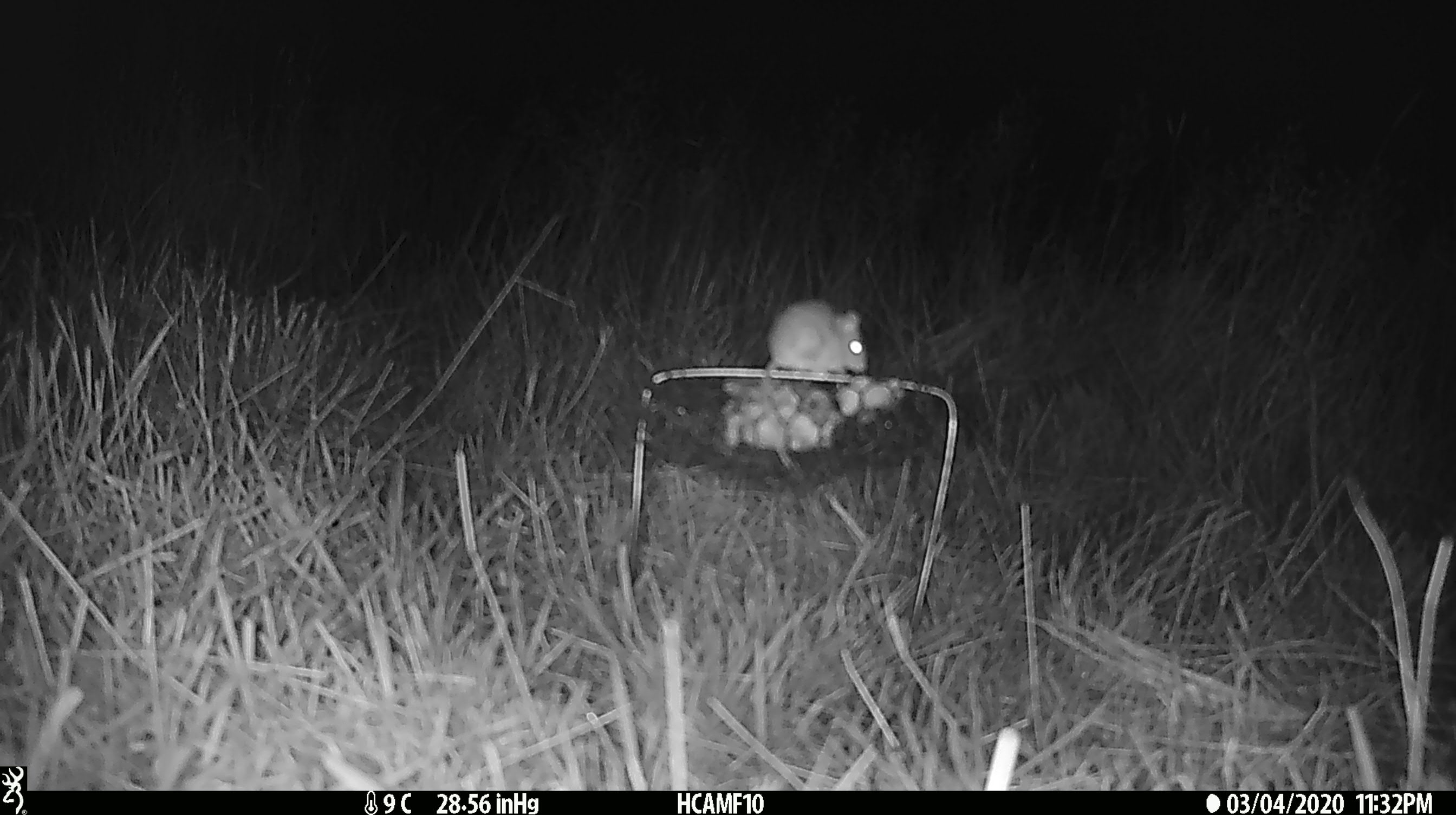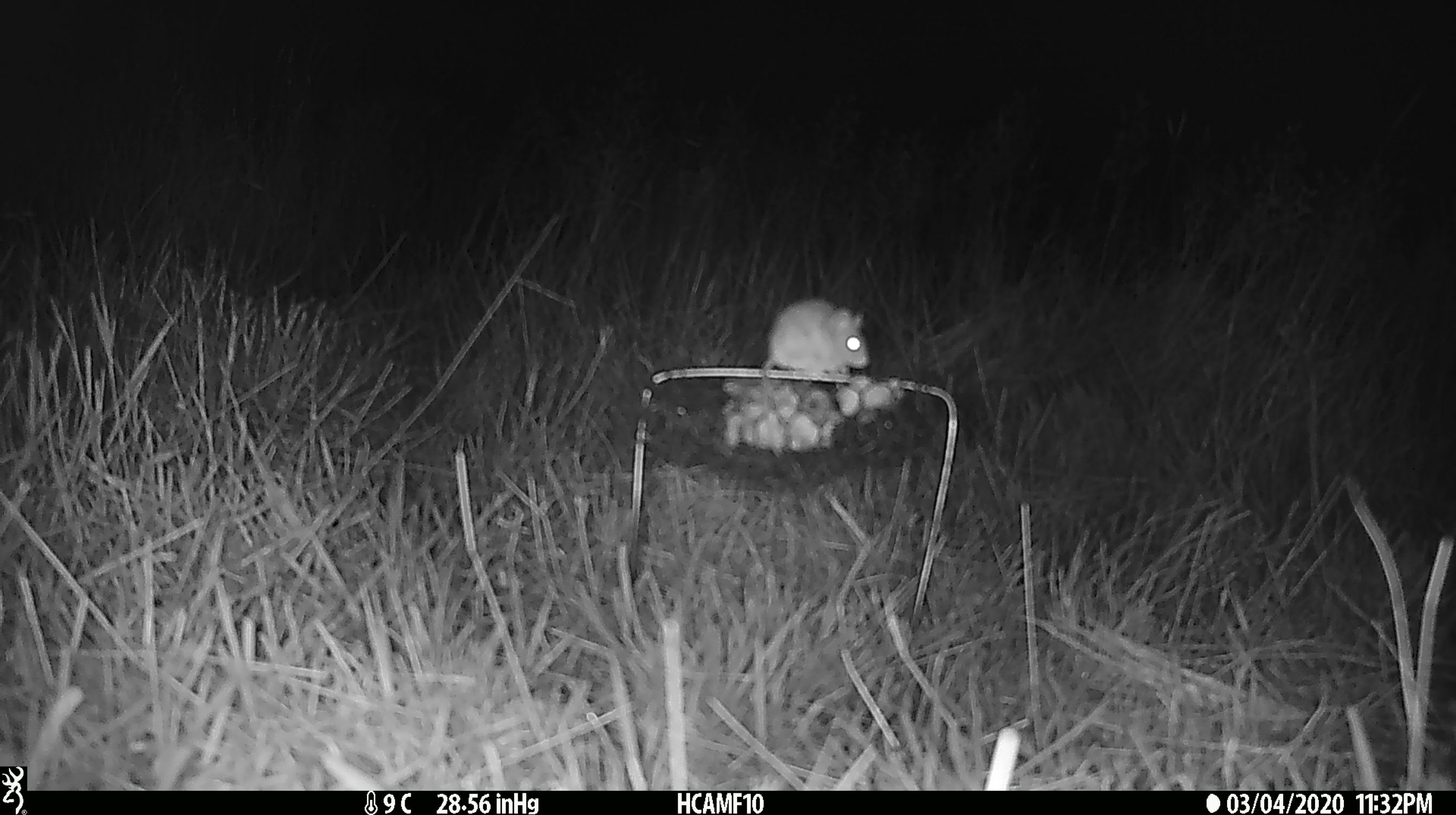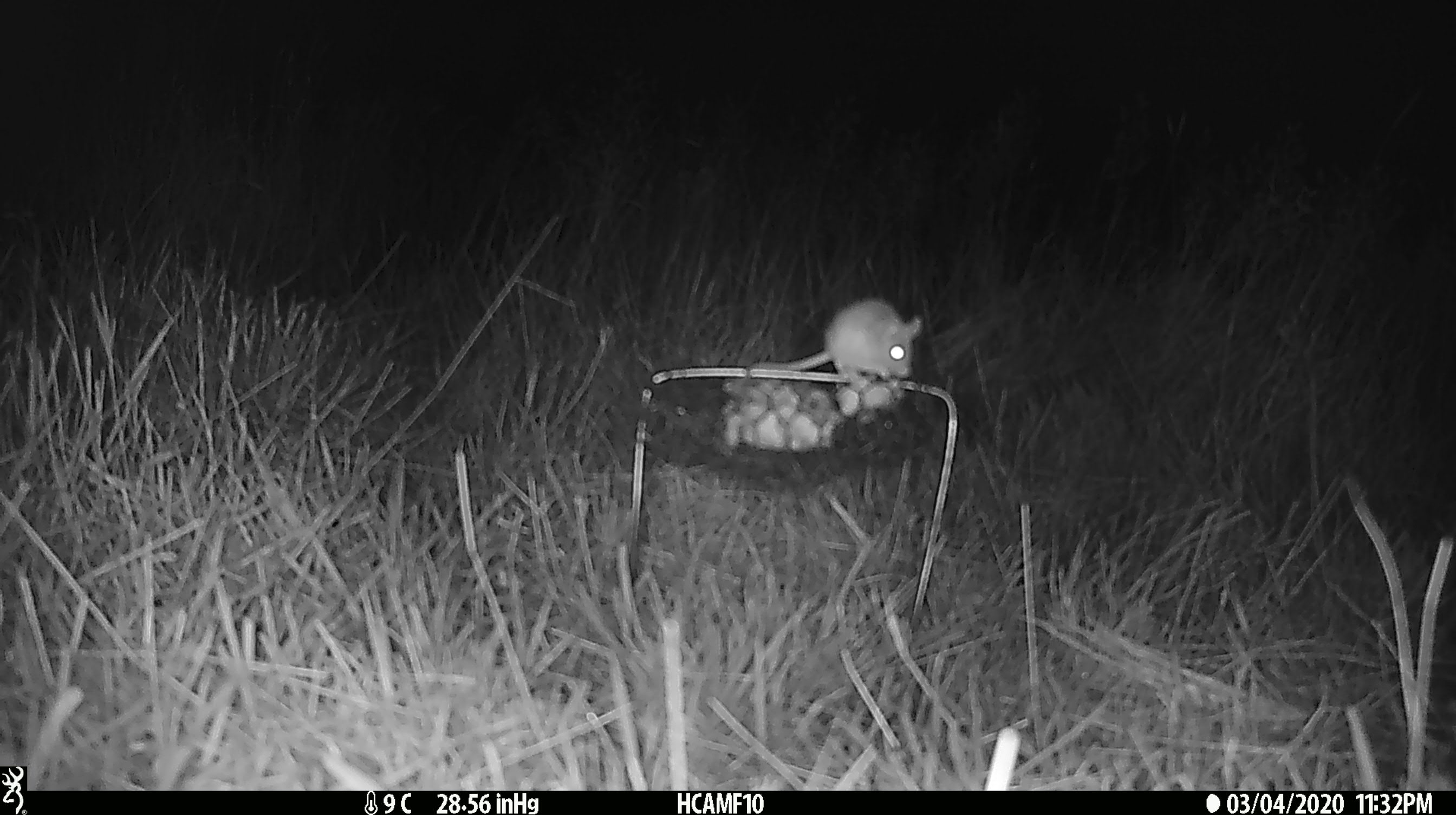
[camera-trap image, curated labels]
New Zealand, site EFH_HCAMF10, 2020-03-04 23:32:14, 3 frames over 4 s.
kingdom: Animalia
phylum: Chordata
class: Mammalia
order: Rodentia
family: Muridae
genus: Mus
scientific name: Mus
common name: mouse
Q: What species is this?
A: Mouse (Mus).